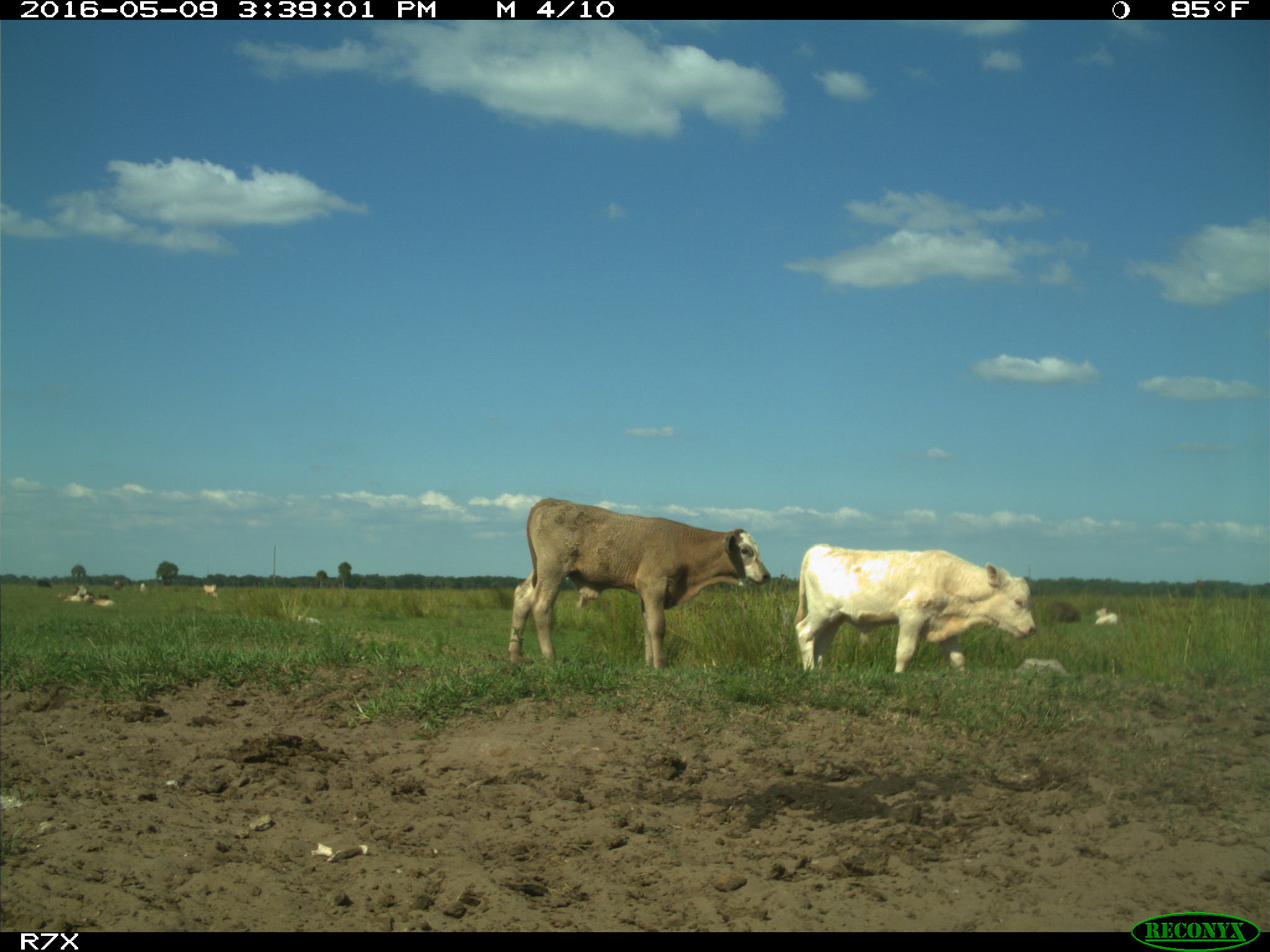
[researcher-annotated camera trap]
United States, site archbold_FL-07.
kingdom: Animalia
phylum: Chordata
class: Mammalia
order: Artiodactyla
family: Bovidae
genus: Bos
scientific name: Bos taurus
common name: domestic cow